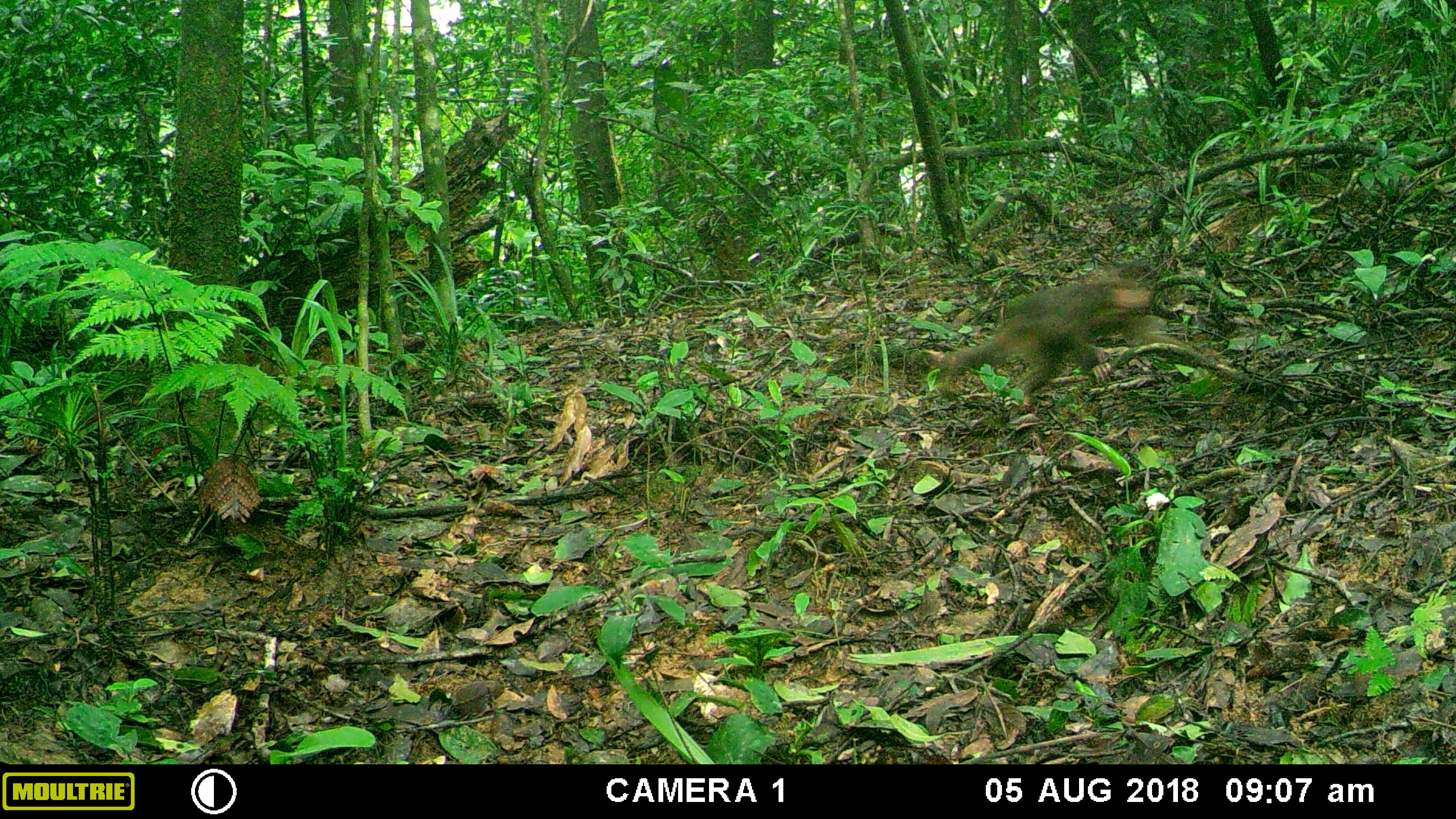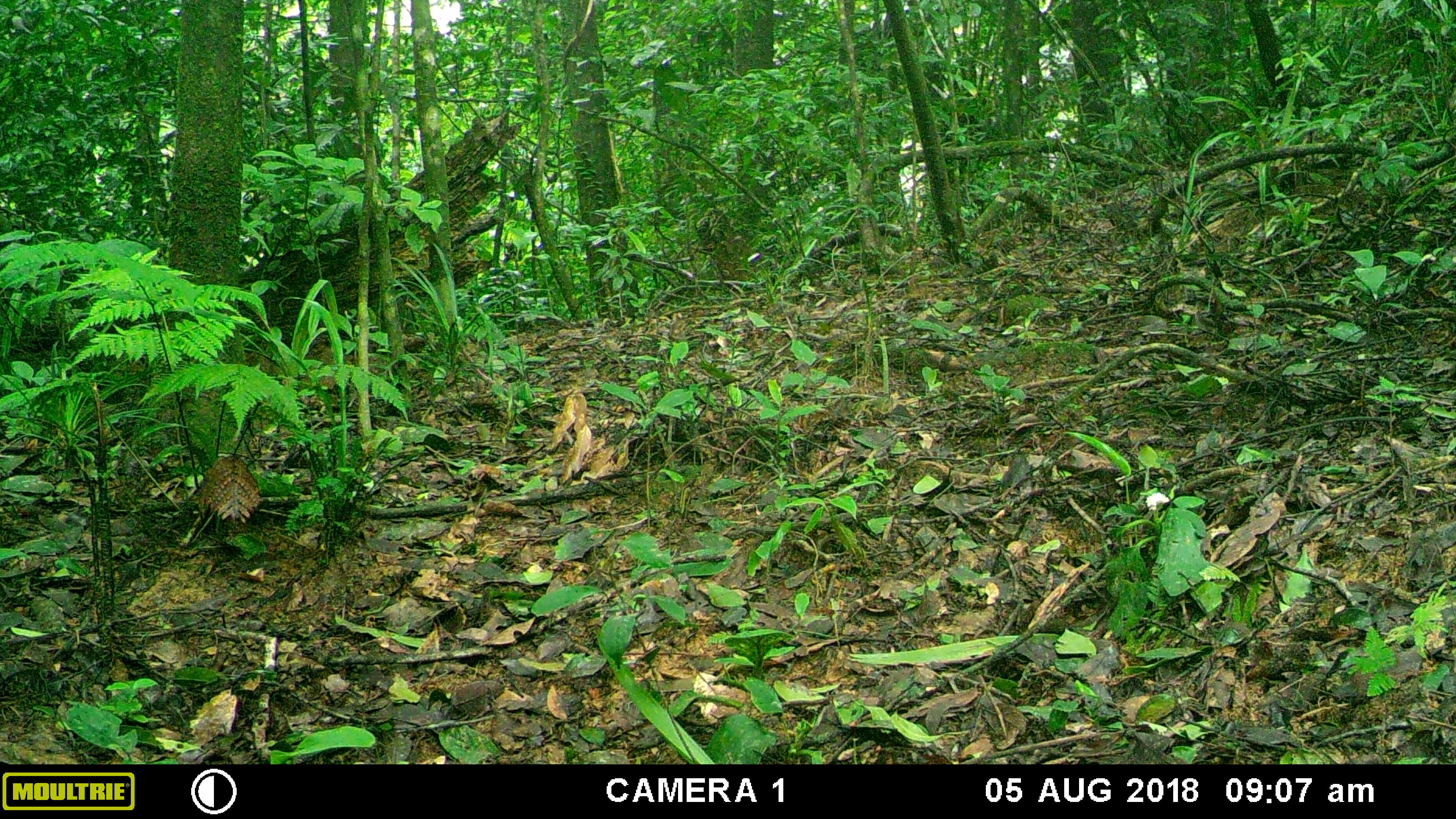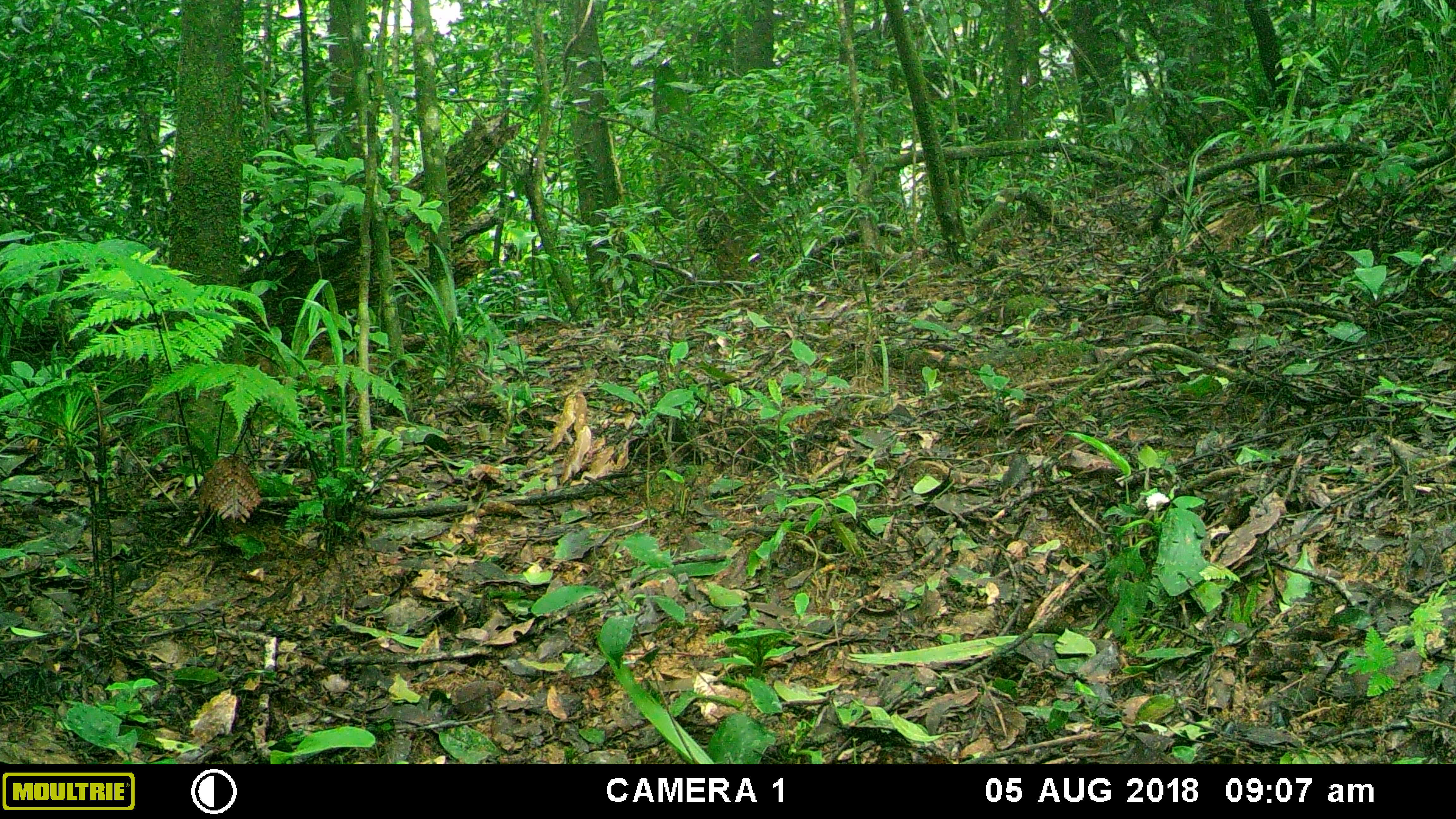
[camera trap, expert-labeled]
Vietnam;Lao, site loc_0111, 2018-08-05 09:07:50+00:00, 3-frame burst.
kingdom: Animalia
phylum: Chordata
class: Mammalia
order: Primates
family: Cercopithecidae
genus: Macaca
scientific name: Macaca arctoides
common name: stump-tailed macaque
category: stump tailed macaque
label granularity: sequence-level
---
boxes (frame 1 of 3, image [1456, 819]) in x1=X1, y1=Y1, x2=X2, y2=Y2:
stump tailed macaque: x1=936, y1=263, x2=1200, y2=408